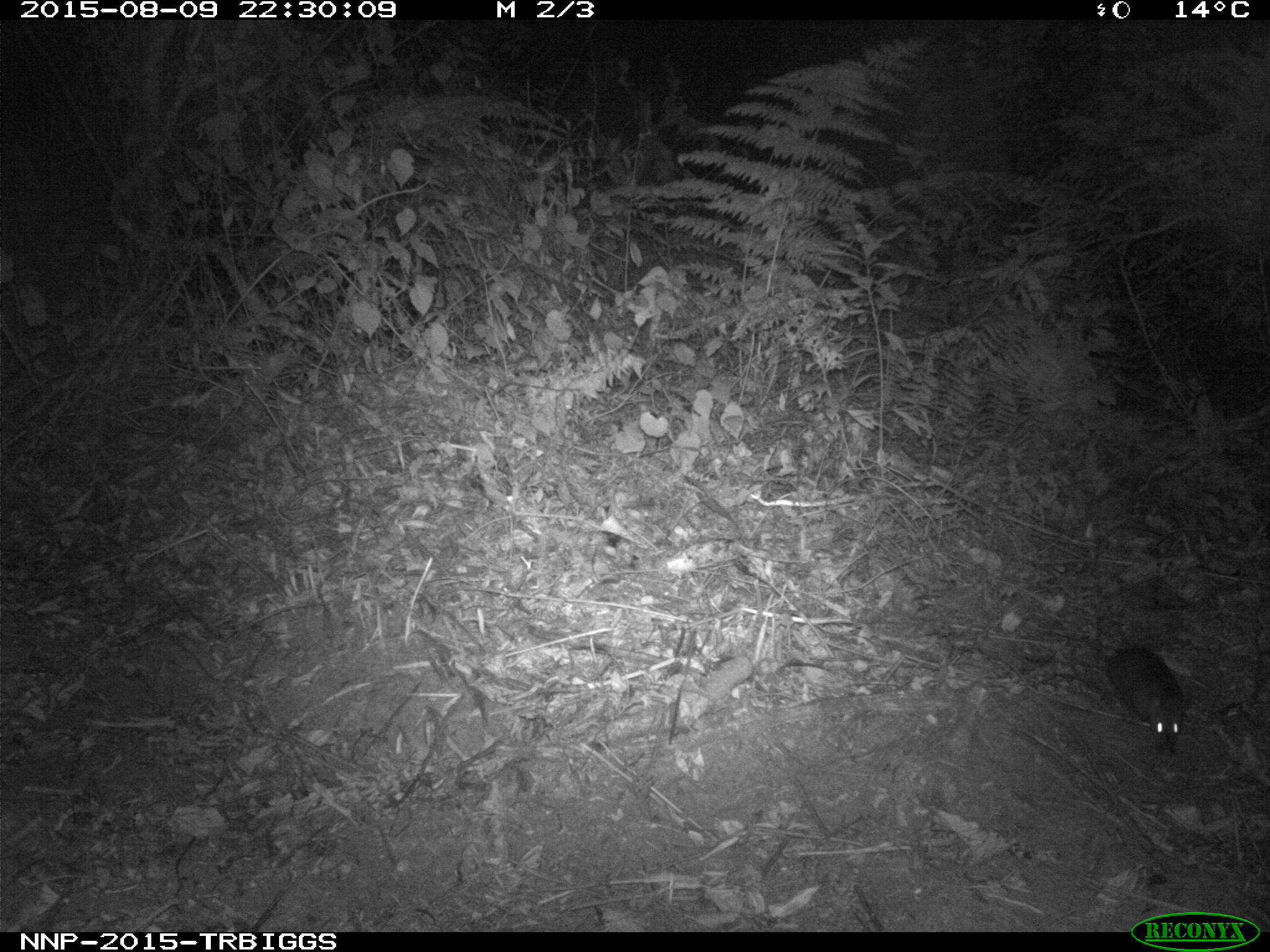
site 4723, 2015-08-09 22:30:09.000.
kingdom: Animalia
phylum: Chordata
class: Mammalia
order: Rodentia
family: Nesomyidae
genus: Cricetomys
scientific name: Cricetomys gambianus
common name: african giant pouched rat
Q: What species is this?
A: Cricetomys gambianus (african giant pouched rat).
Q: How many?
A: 1.